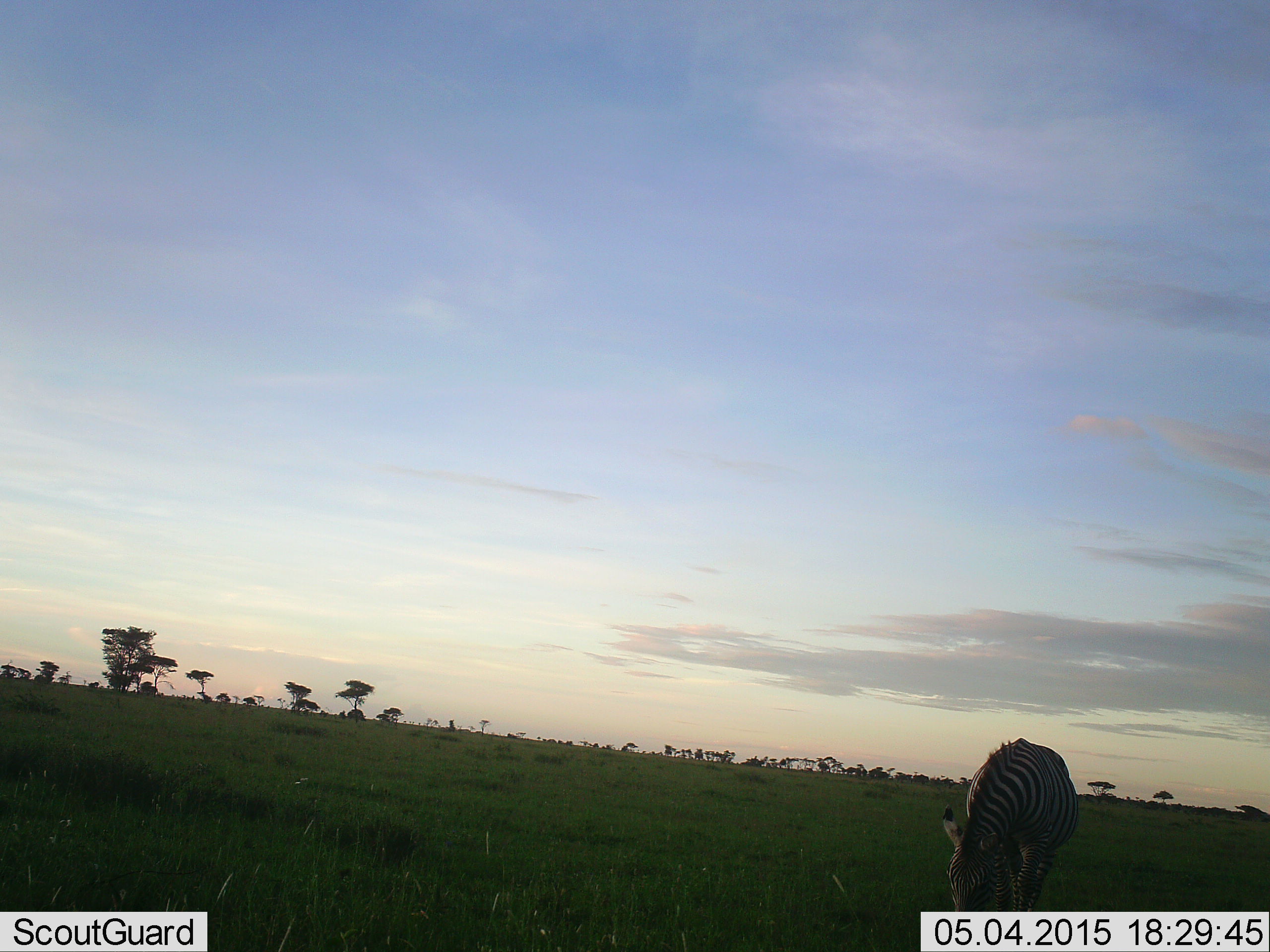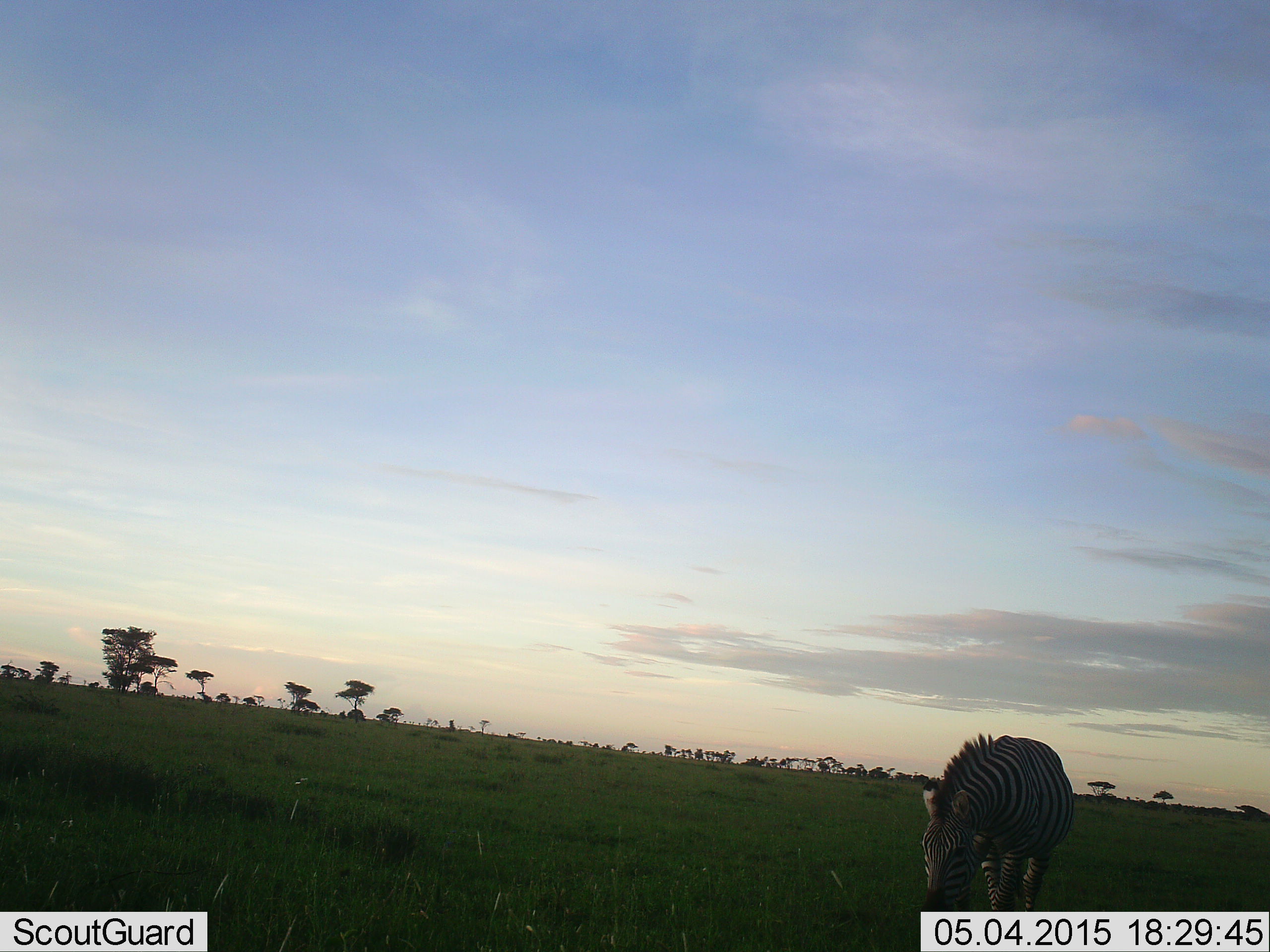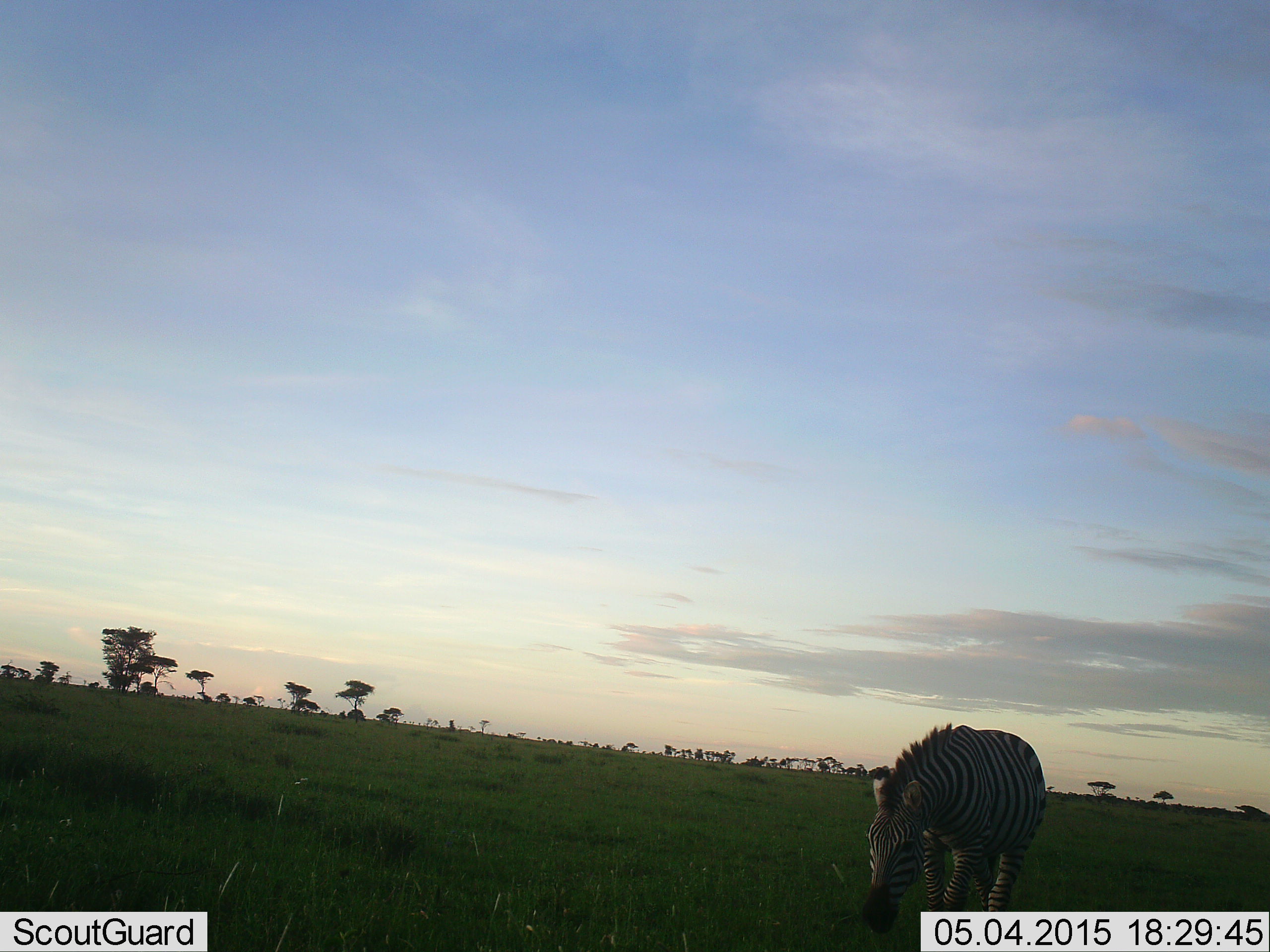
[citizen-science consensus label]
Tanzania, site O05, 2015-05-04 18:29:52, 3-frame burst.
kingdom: Animalia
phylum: Chordata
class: Mammalia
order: Perissodactyla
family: Equidae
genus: Equus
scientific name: Equus quagga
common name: plains zebra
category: zebra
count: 1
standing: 0%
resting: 0%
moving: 60%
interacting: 0%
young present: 0%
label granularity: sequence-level